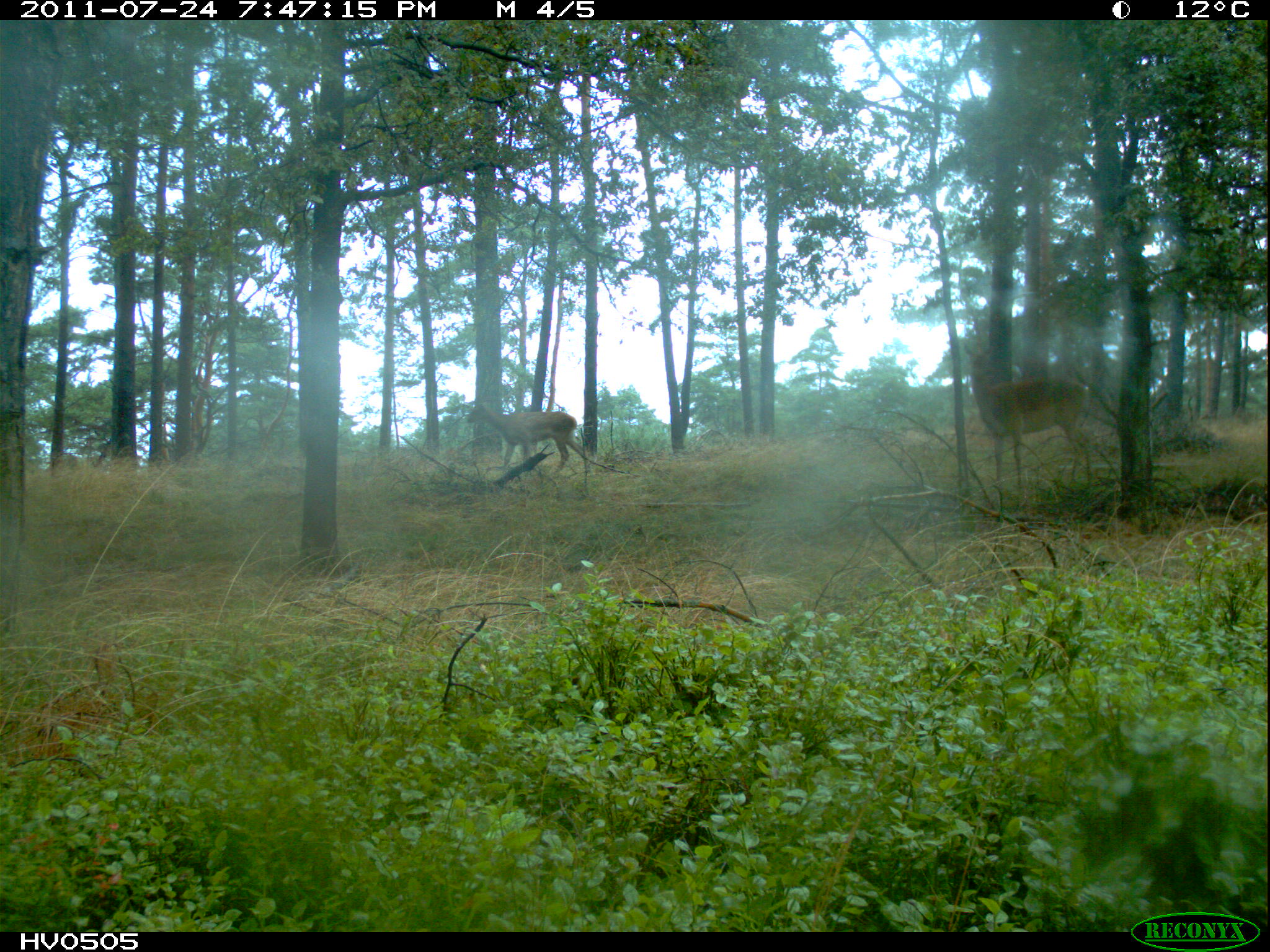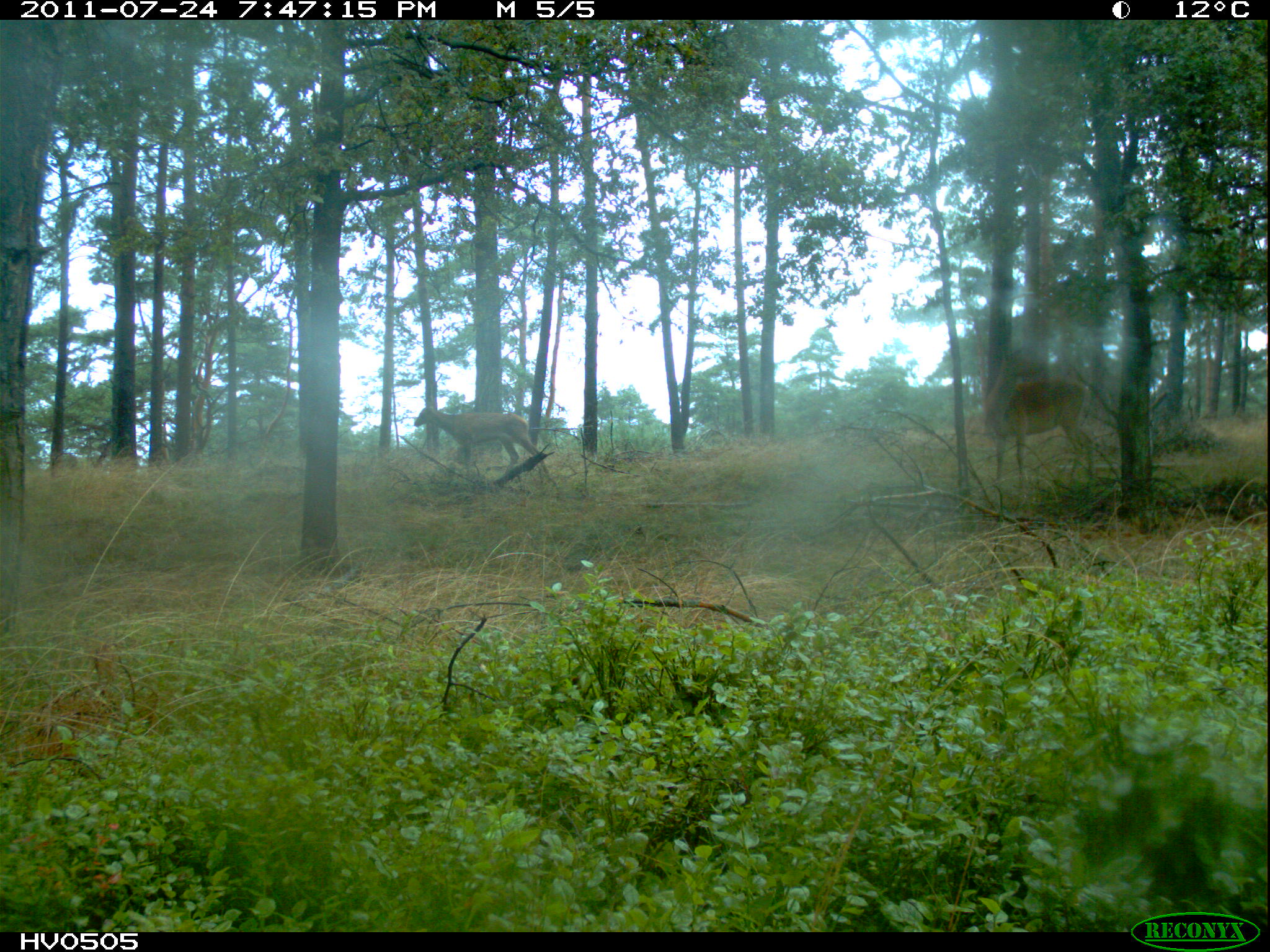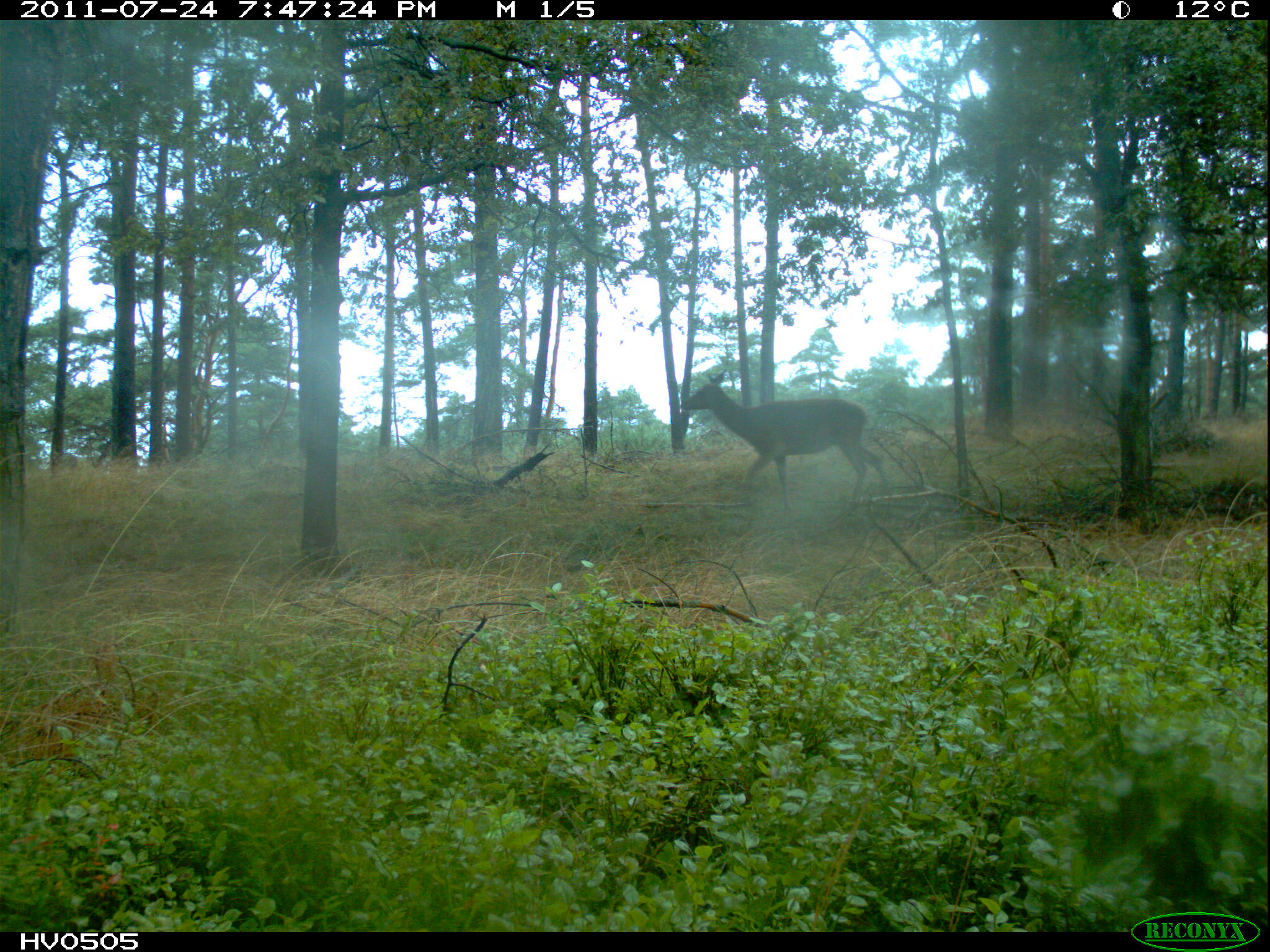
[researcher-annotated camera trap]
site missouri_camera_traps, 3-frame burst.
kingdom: Animalia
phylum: Chordata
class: Mammalia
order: Artiodactyla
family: Cervidae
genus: Cervus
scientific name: Cervus elaphus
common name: red deer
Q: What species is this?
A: Red deer (Cervus elaphus).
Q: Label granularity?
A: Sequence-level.